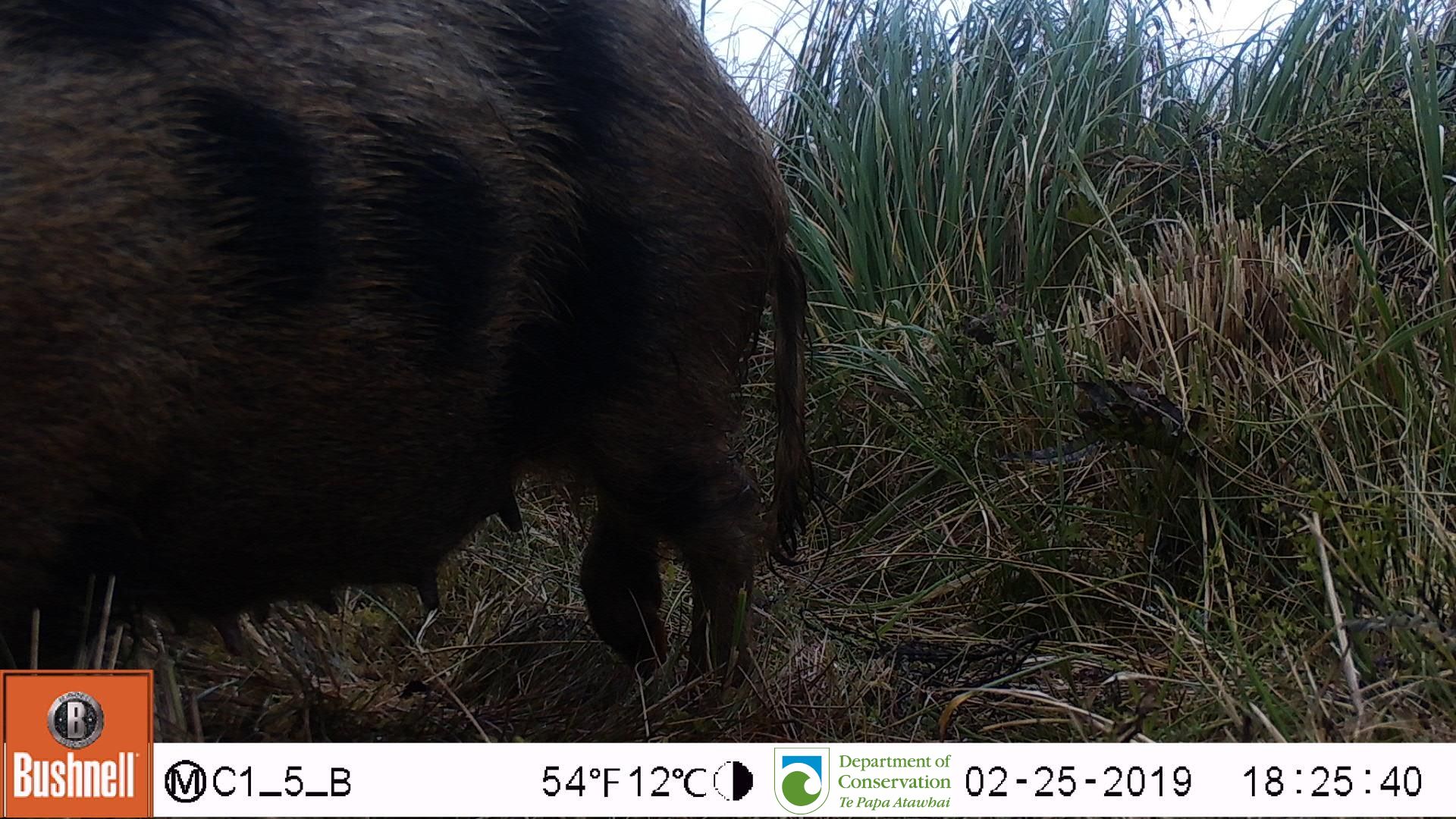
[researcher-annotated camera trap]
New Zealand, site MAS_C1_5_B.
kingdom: Animalia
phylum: Chordata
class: Mammalia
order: Artiodactyla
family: Suidae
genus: Sus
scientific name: Sus scrofa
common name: pig